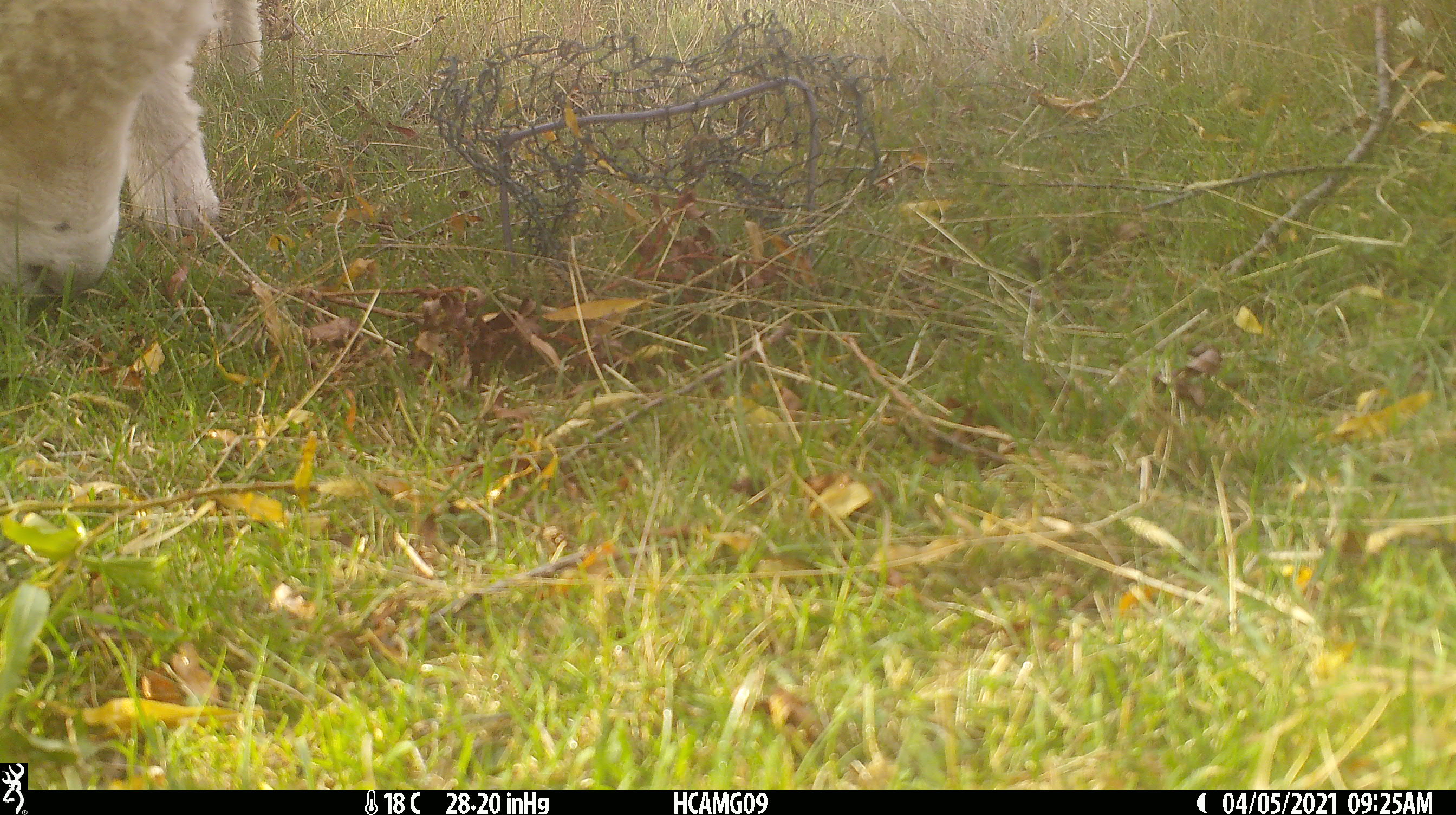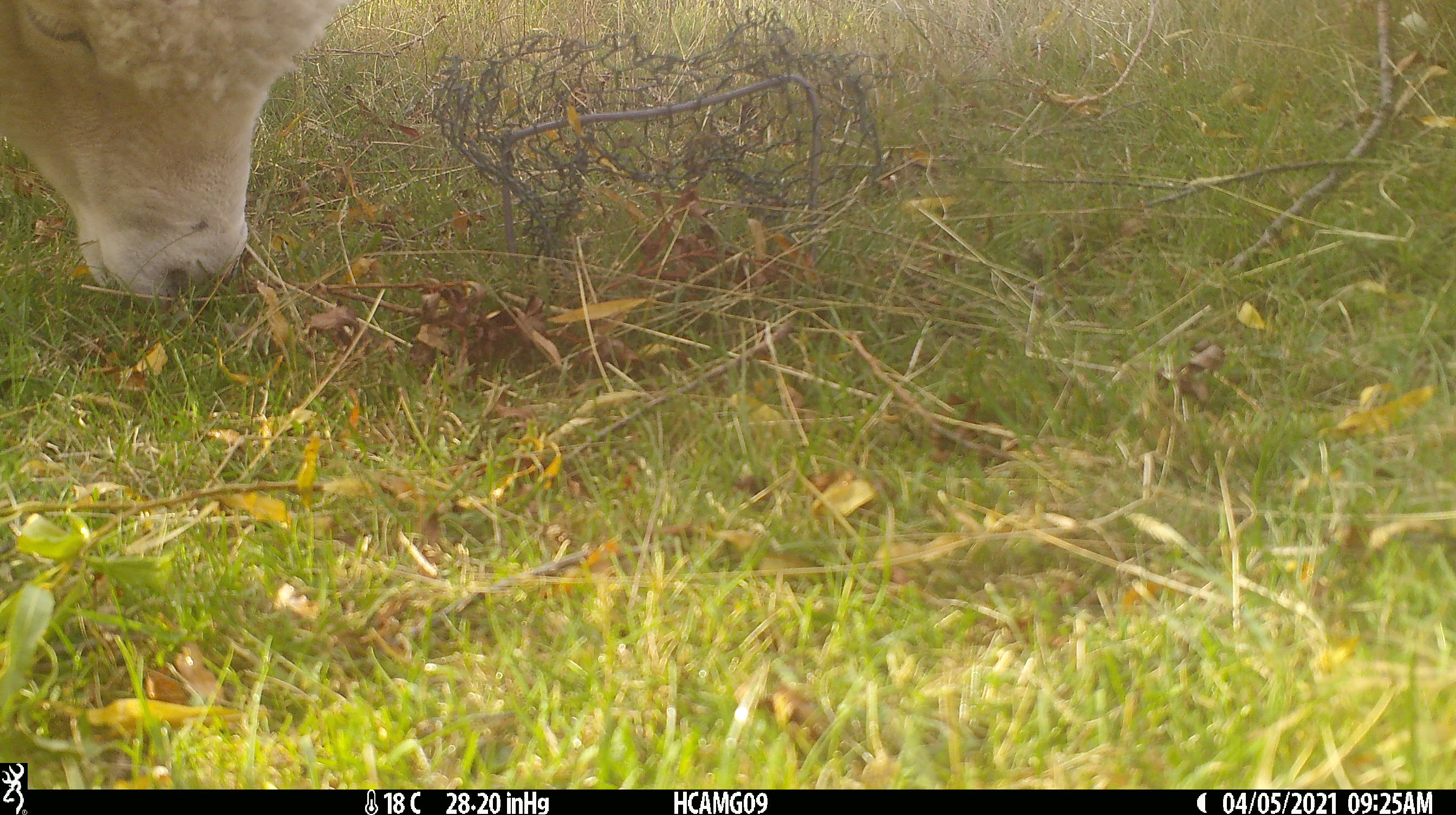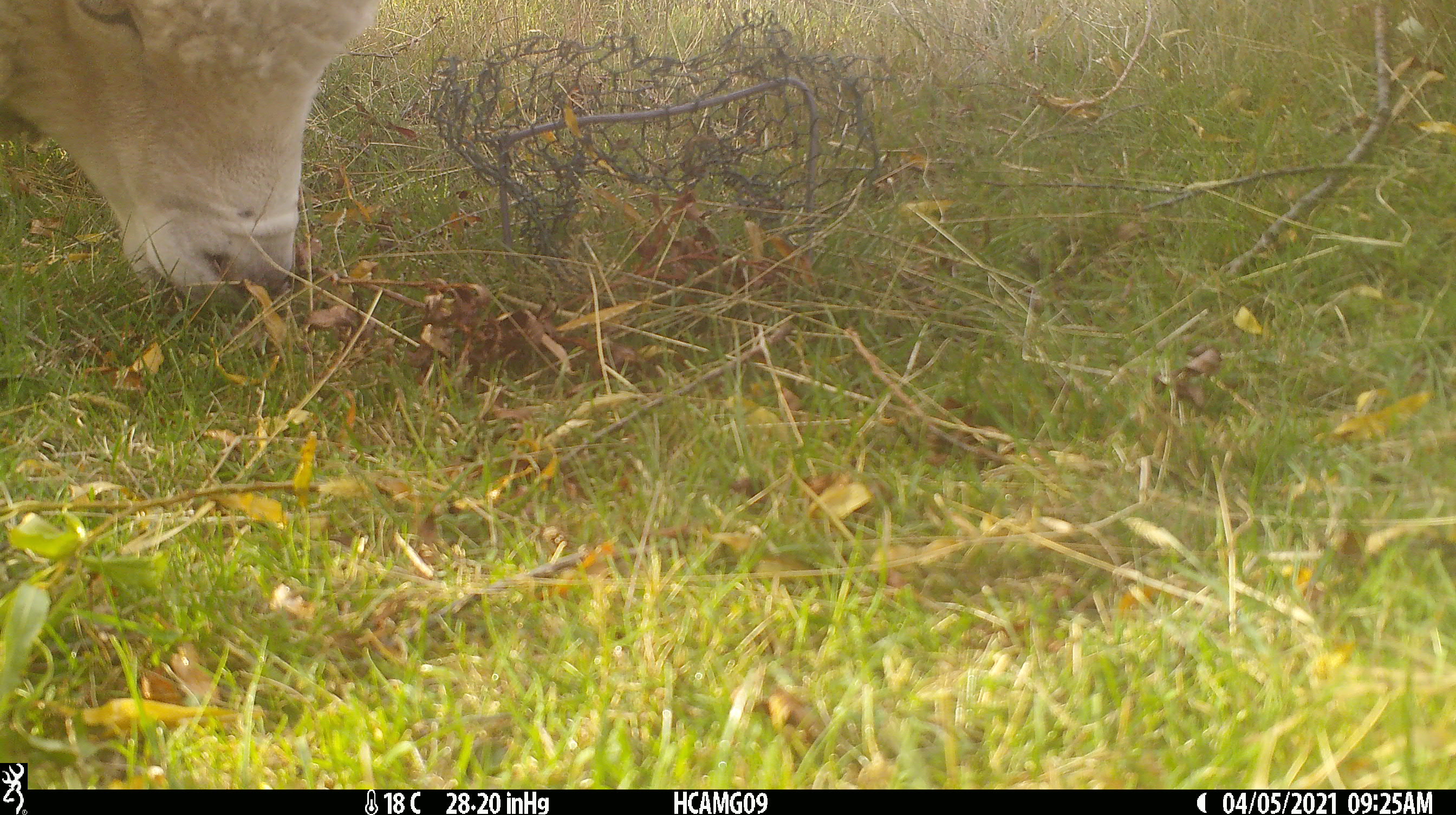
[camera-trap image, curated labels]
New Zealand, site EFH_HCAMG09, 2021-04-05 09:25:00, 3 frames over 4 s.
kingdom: Animalia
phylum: Chordata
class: Mammalia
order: Artiodactyla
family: Bovidae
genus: Ovis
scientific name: Ovis aries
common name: domestic sheep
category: sheep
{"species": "sheep (domestic sheep) (Ovis aries)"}